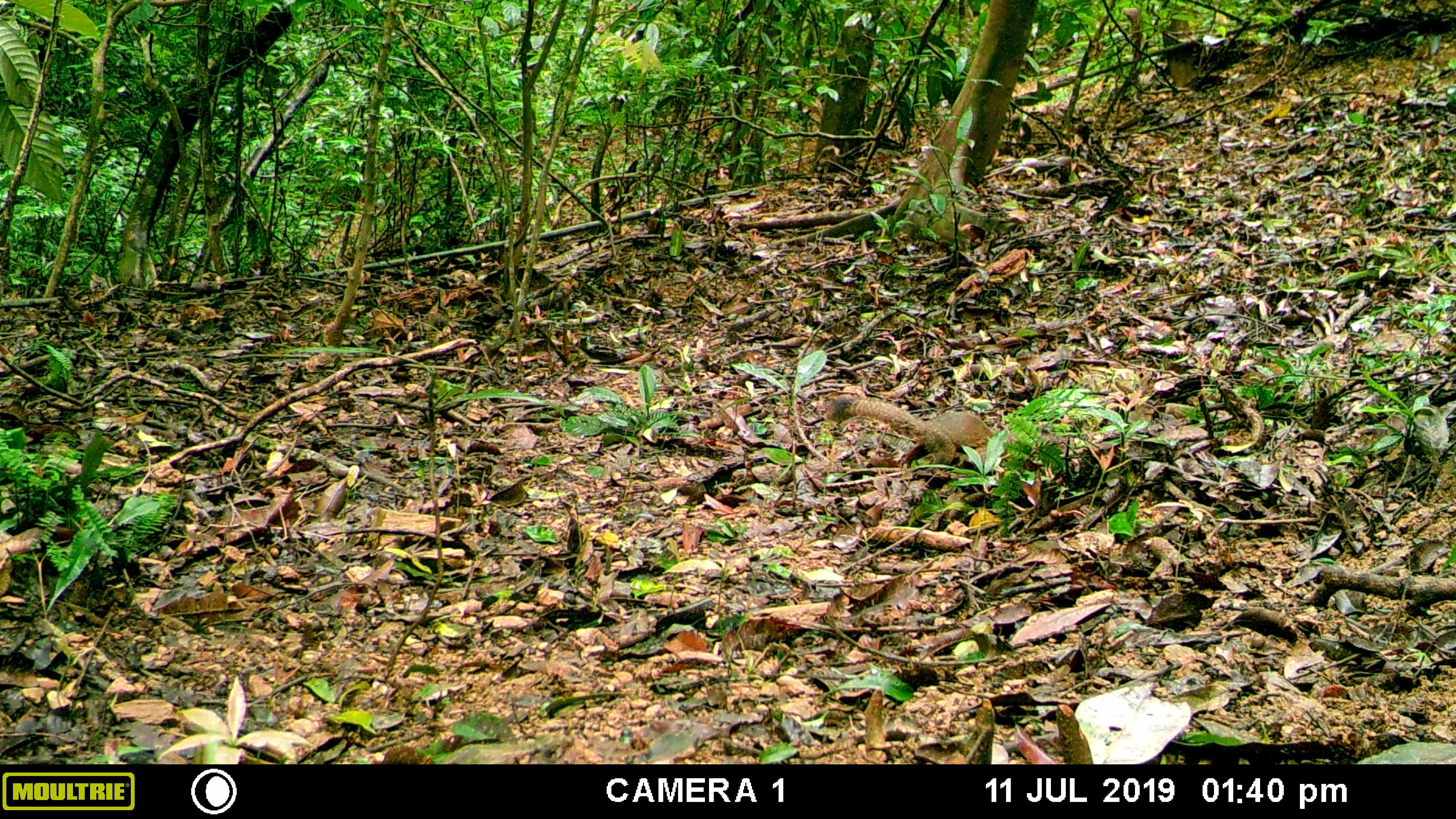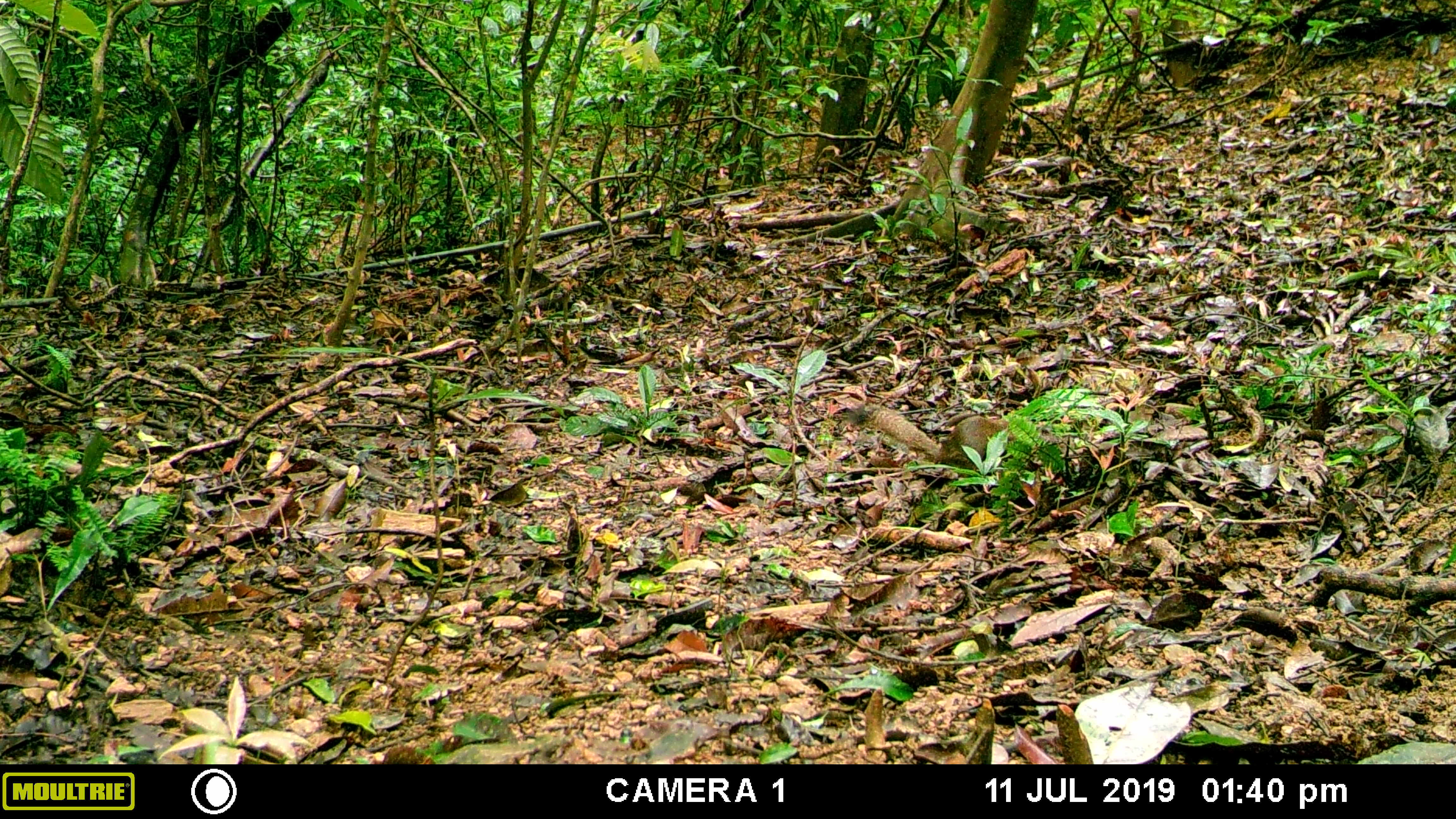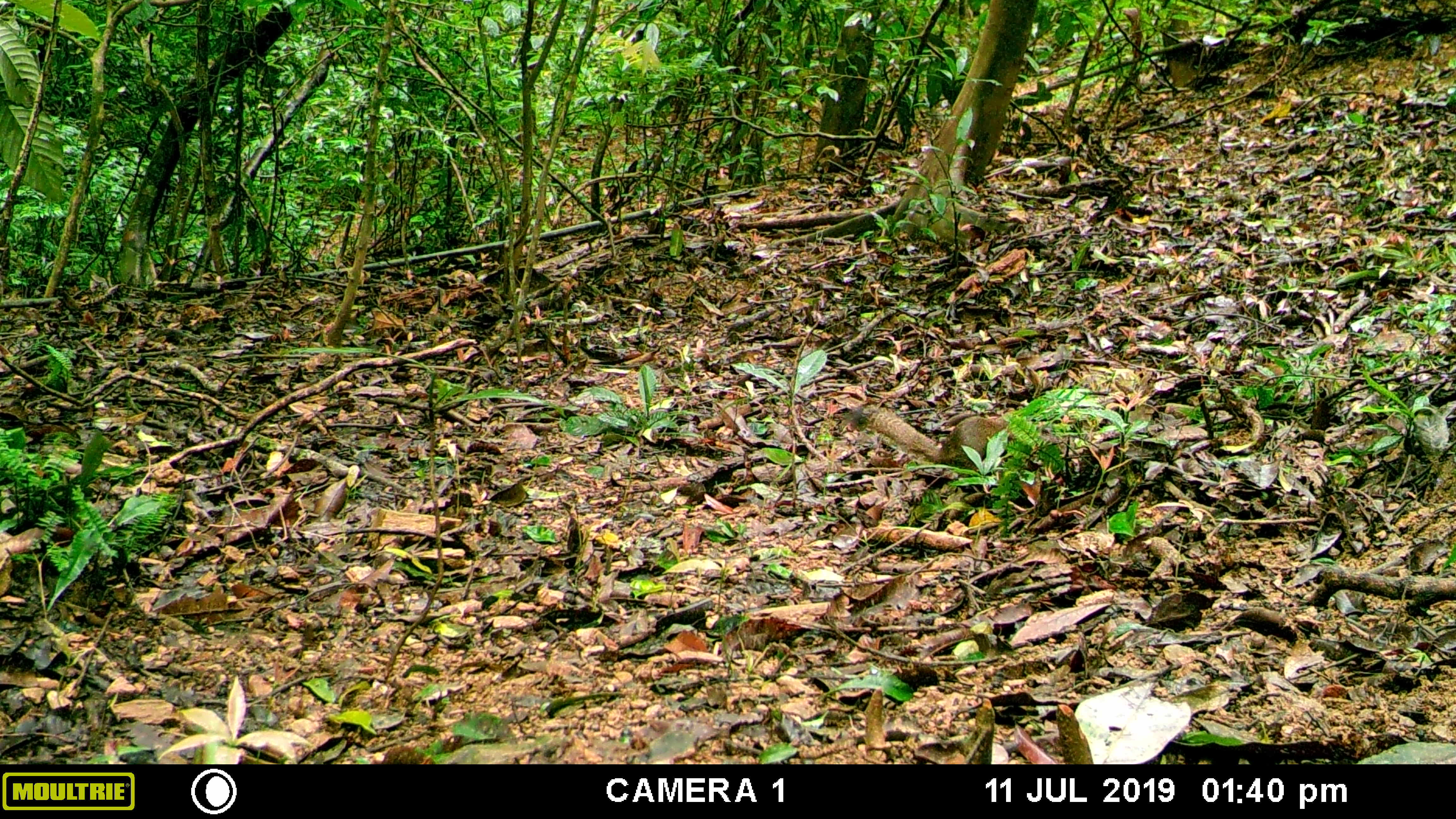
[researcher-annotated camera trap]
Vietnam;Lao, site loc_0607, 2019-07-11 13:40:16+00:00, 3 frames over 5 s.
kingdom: Animalia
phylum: Chordata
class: Mammalia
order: Rodentia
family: Sciuridae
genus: Callosciurus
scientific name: Callosciurus erythraeus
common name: pallas's squirrel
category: pallass squirrel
Pallass squirrel (pallas's squirrel) (Callosciurus erythraeus). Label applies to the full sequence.